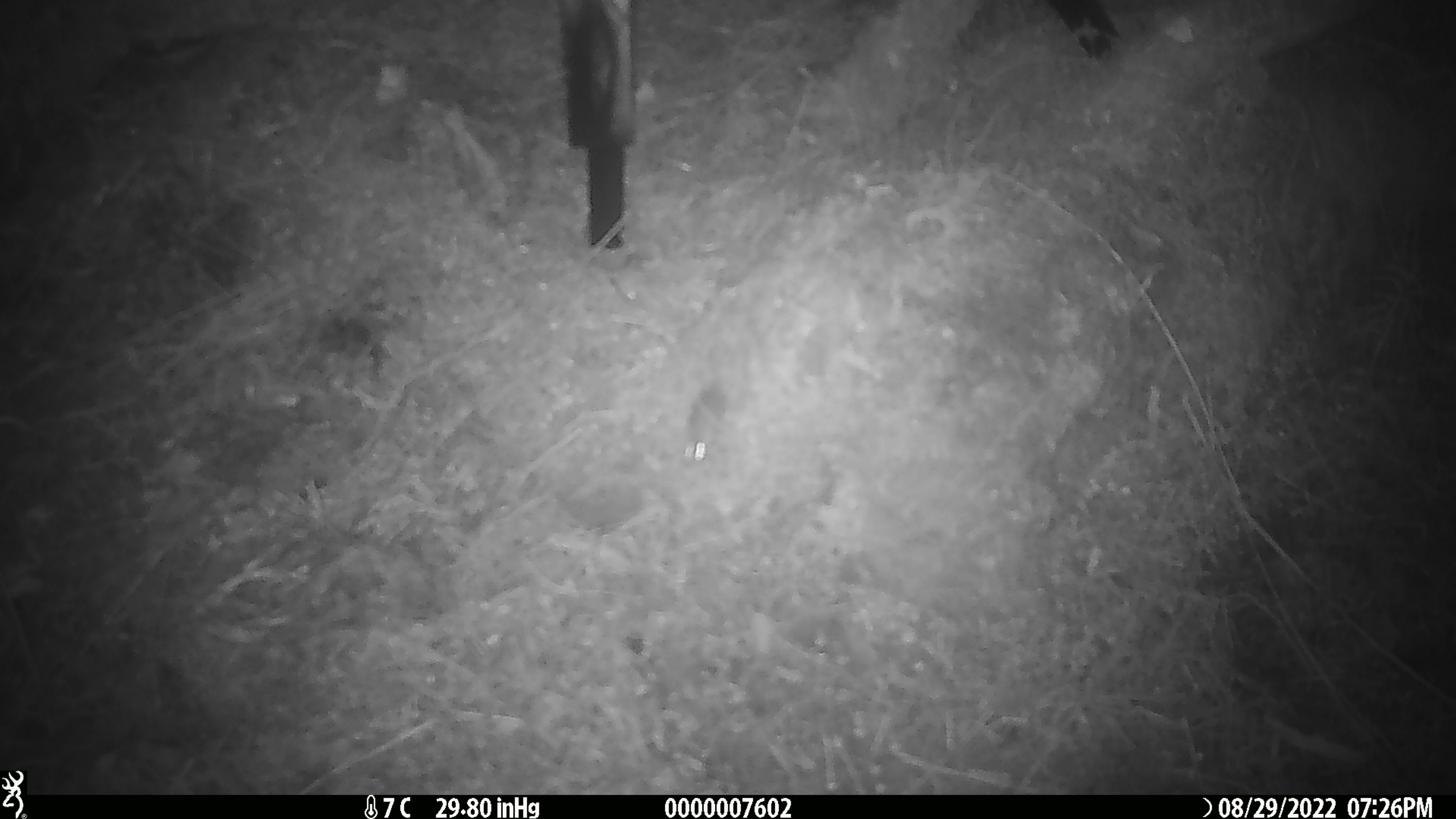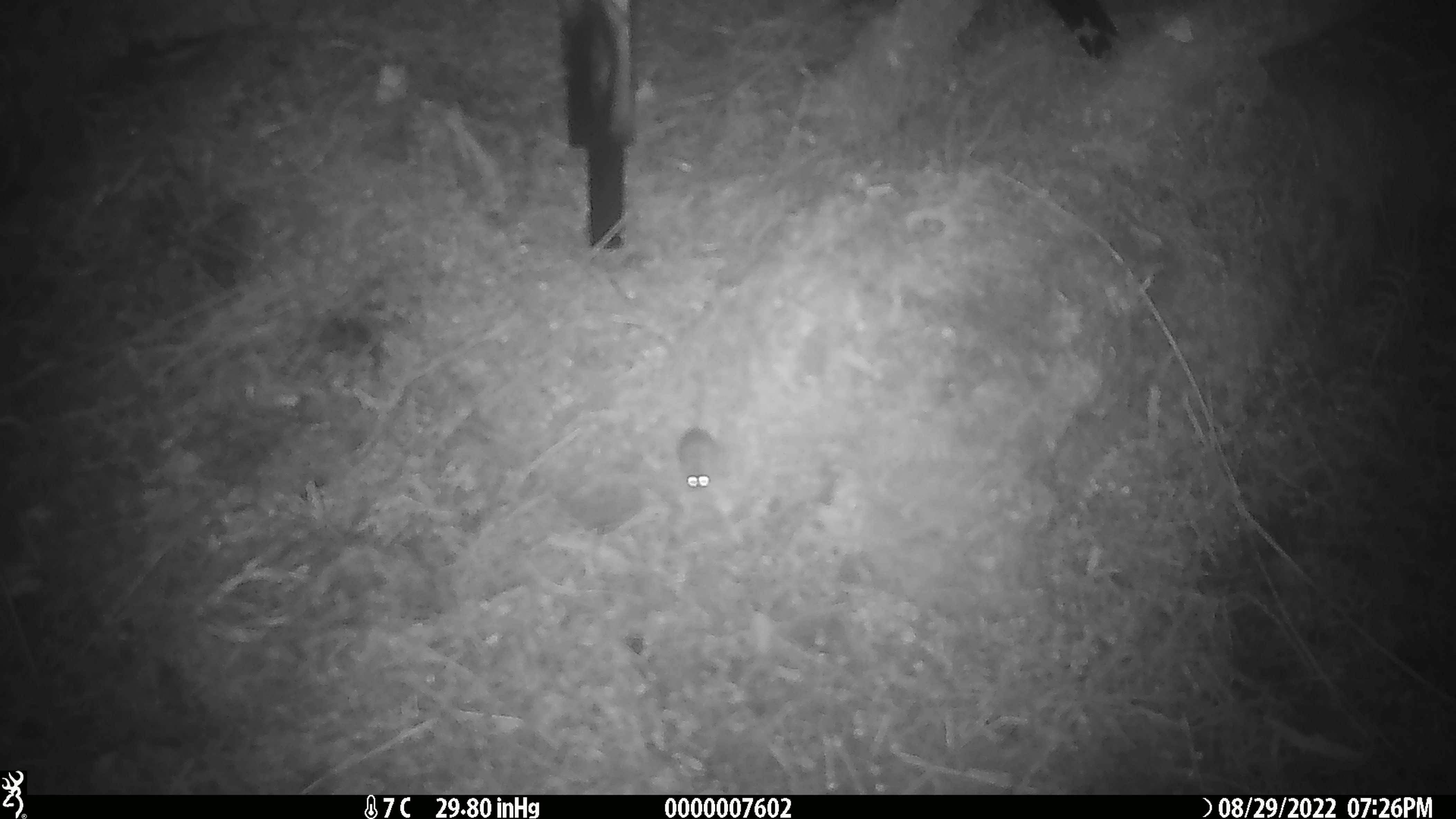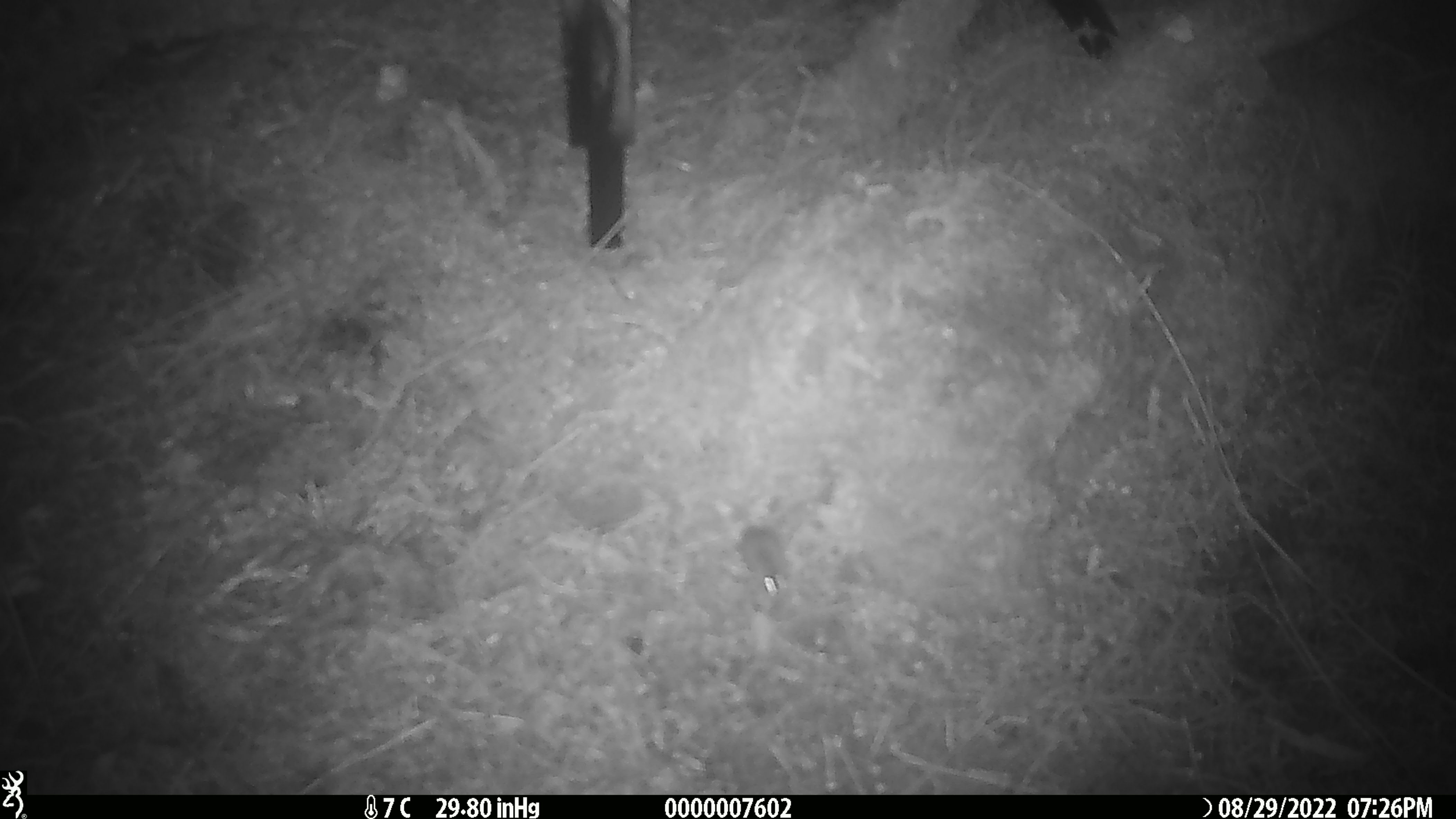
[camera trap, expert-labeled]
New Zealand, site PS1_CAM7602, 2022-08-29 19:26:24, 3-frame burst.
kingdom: Animalia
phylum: Chordata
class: Mammalia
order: Rodentia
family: Muridae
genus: Mus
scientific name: Mus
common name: mouse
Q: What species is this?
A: Mouse (Mus).